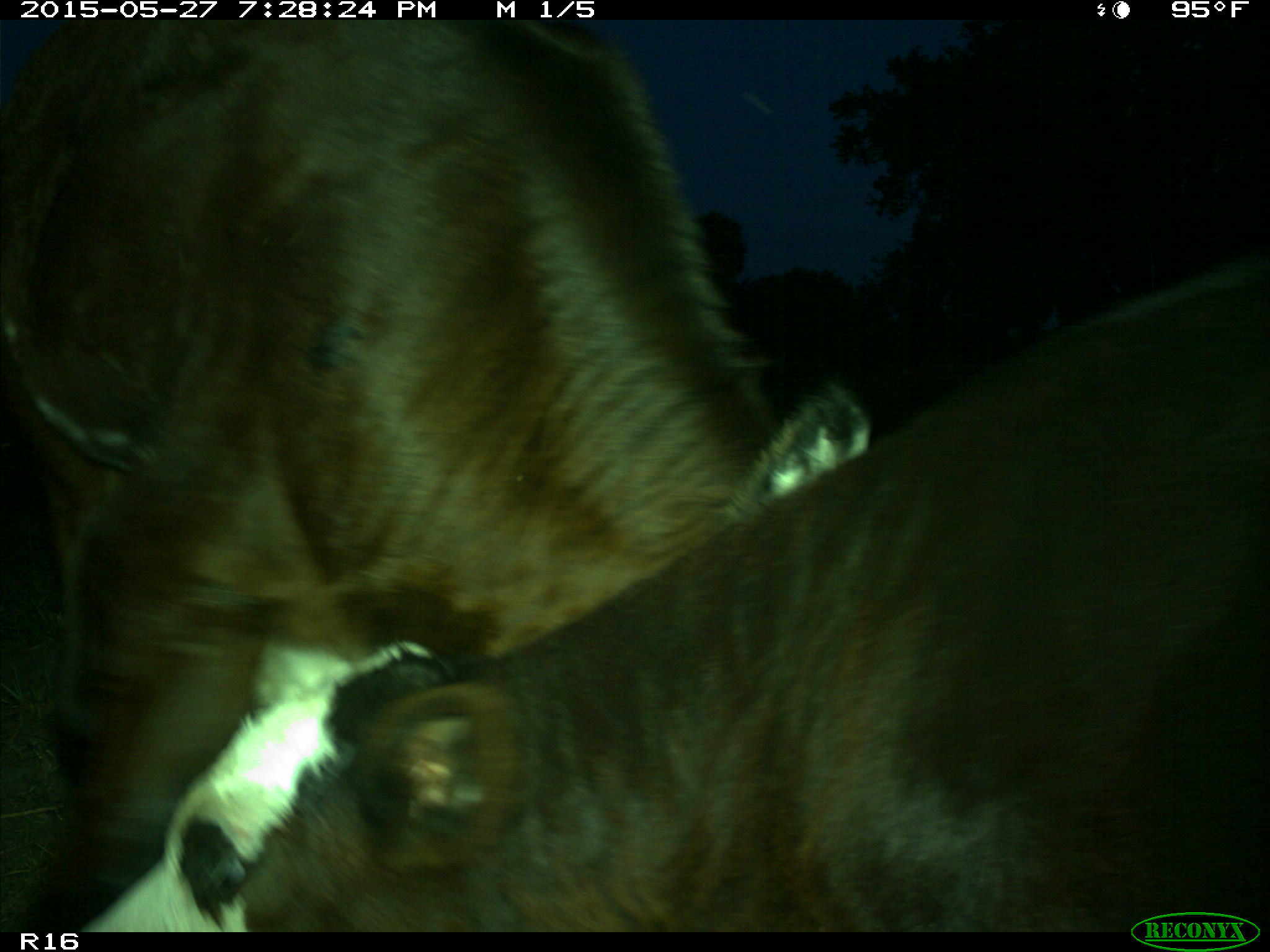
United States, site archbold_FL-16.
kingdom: Animalia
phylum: Chordata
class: Mammalia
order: Artiodactyla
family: Bovidae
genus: Bos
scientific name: Bos taurus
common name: domestic cow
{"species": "Bos taurus (domestic cow)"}